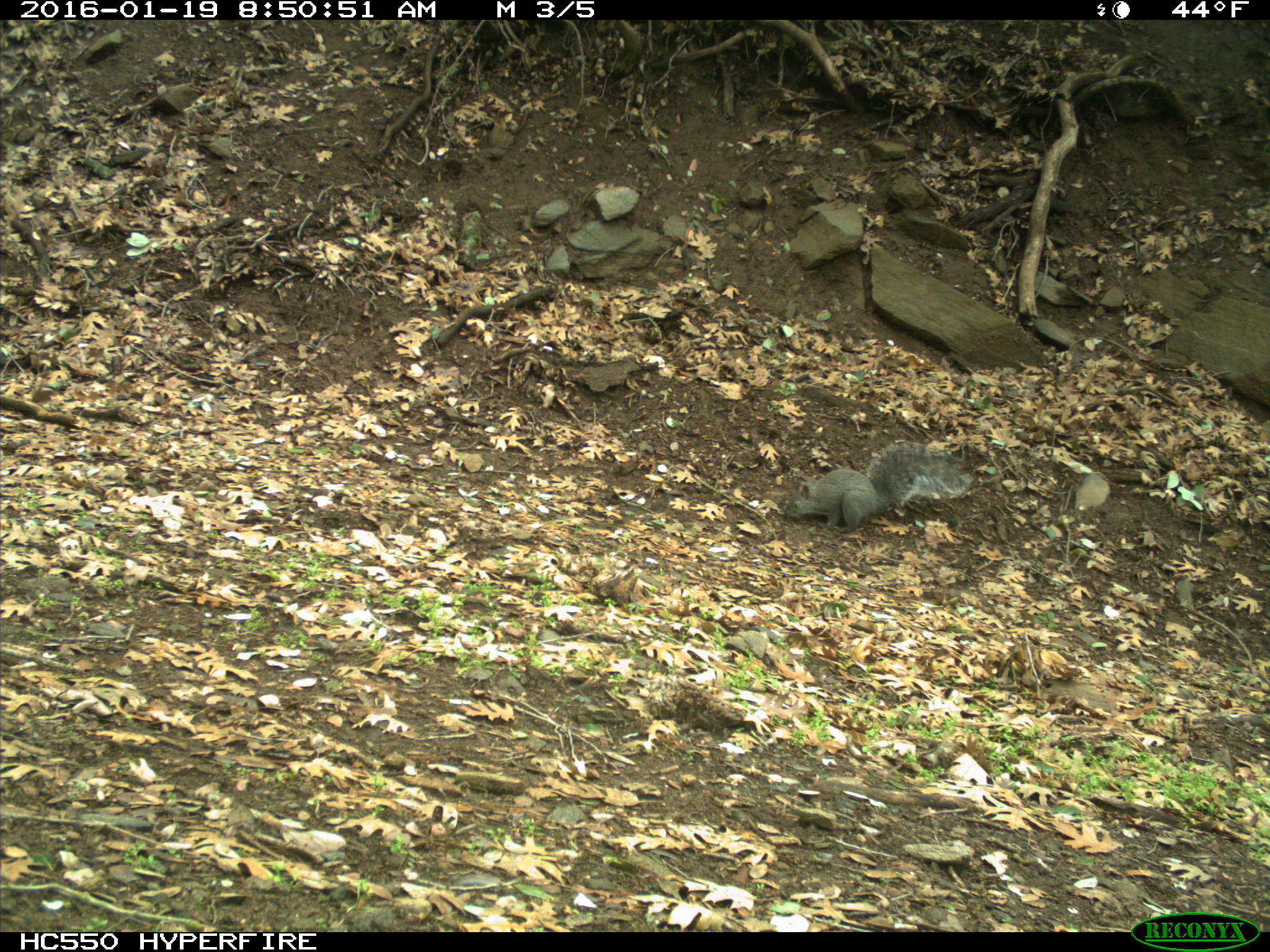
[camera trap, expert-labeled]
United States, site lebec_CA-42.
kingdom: Animalia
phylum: Chordata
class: Mammalia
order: Rodentia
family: Sciuridae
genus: Sciurus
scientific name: Sciurus carolinensis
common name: eastern gray squirrel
Sciurus carolinensis (eastern gray squirrel).